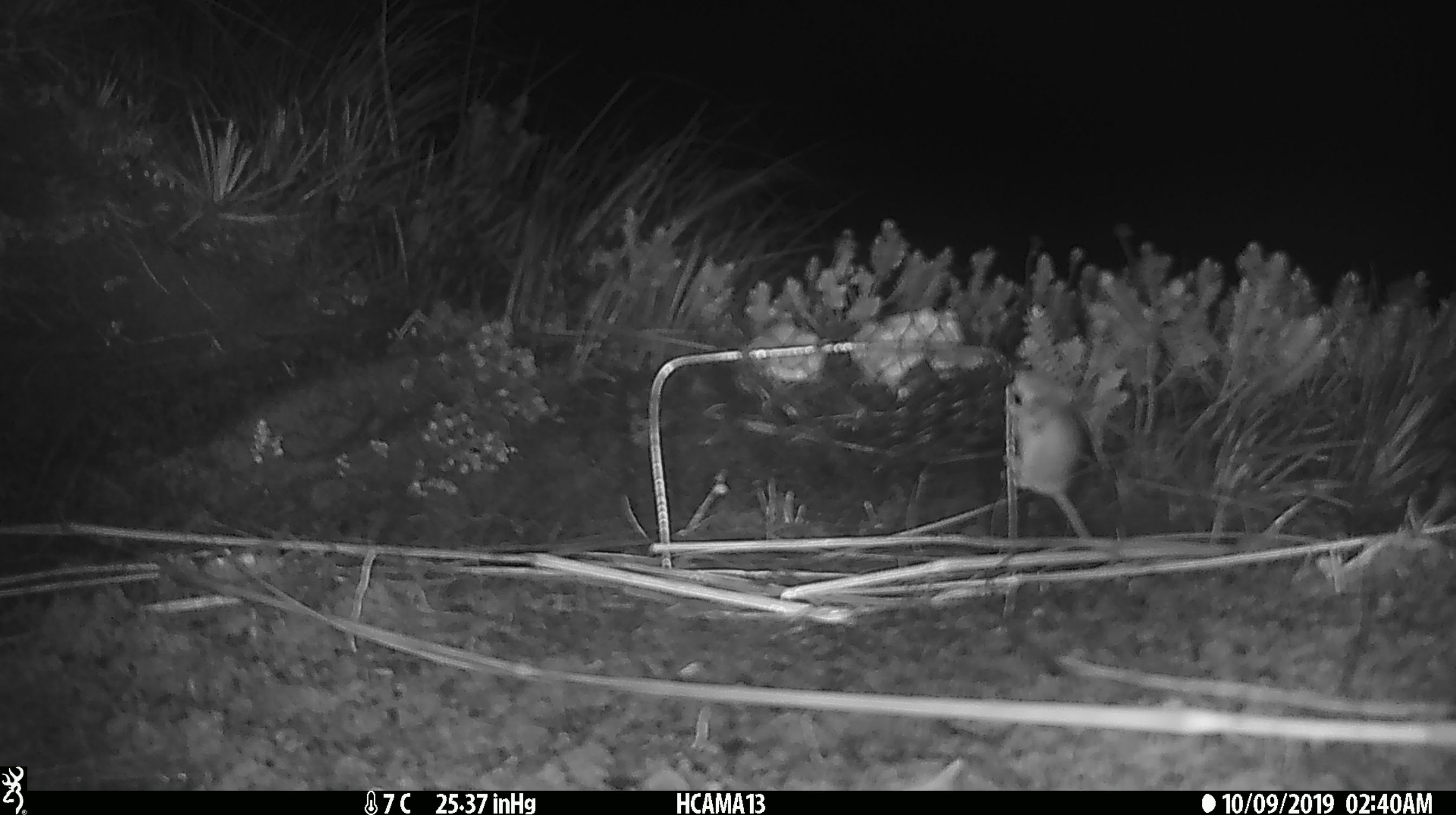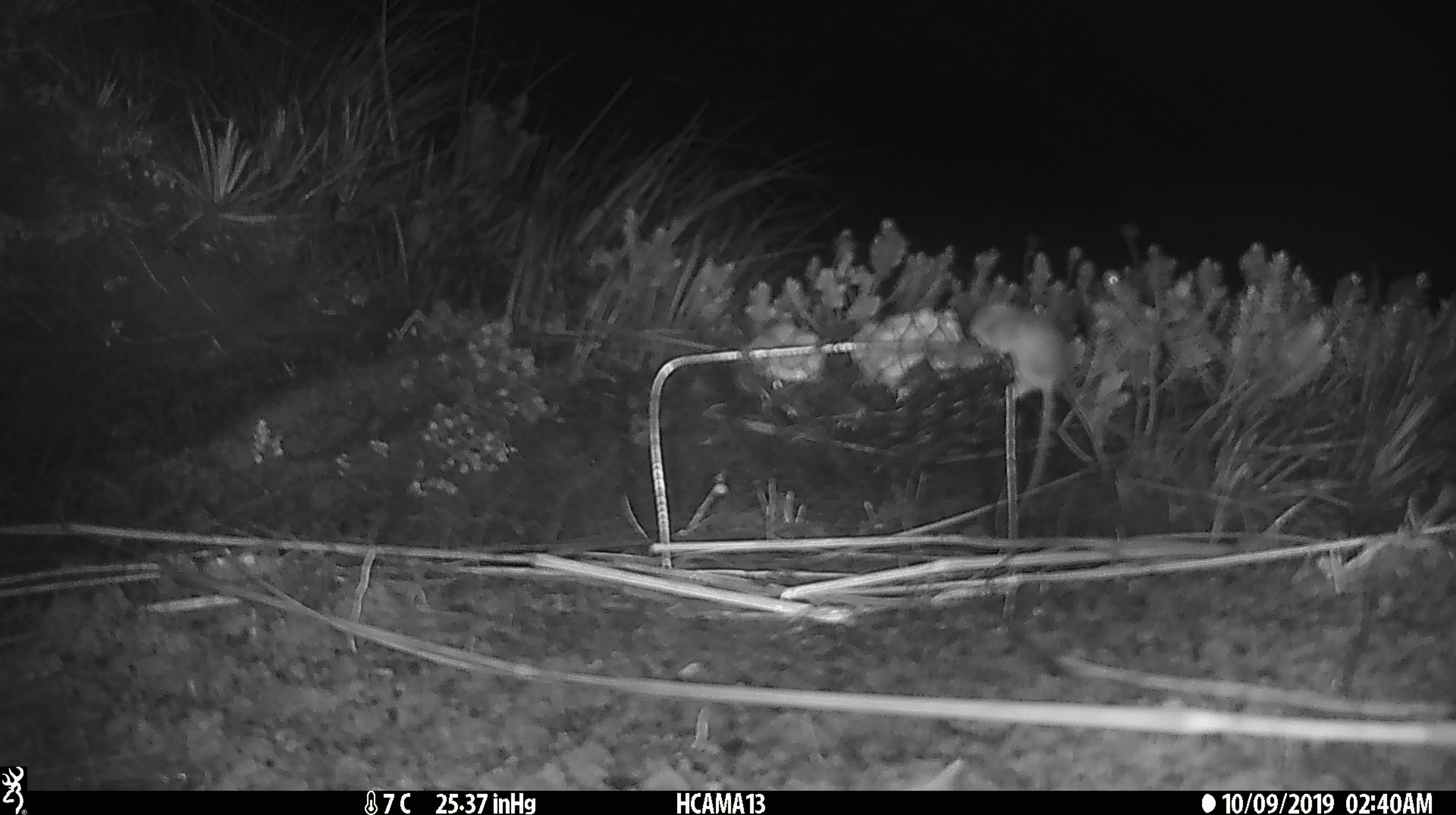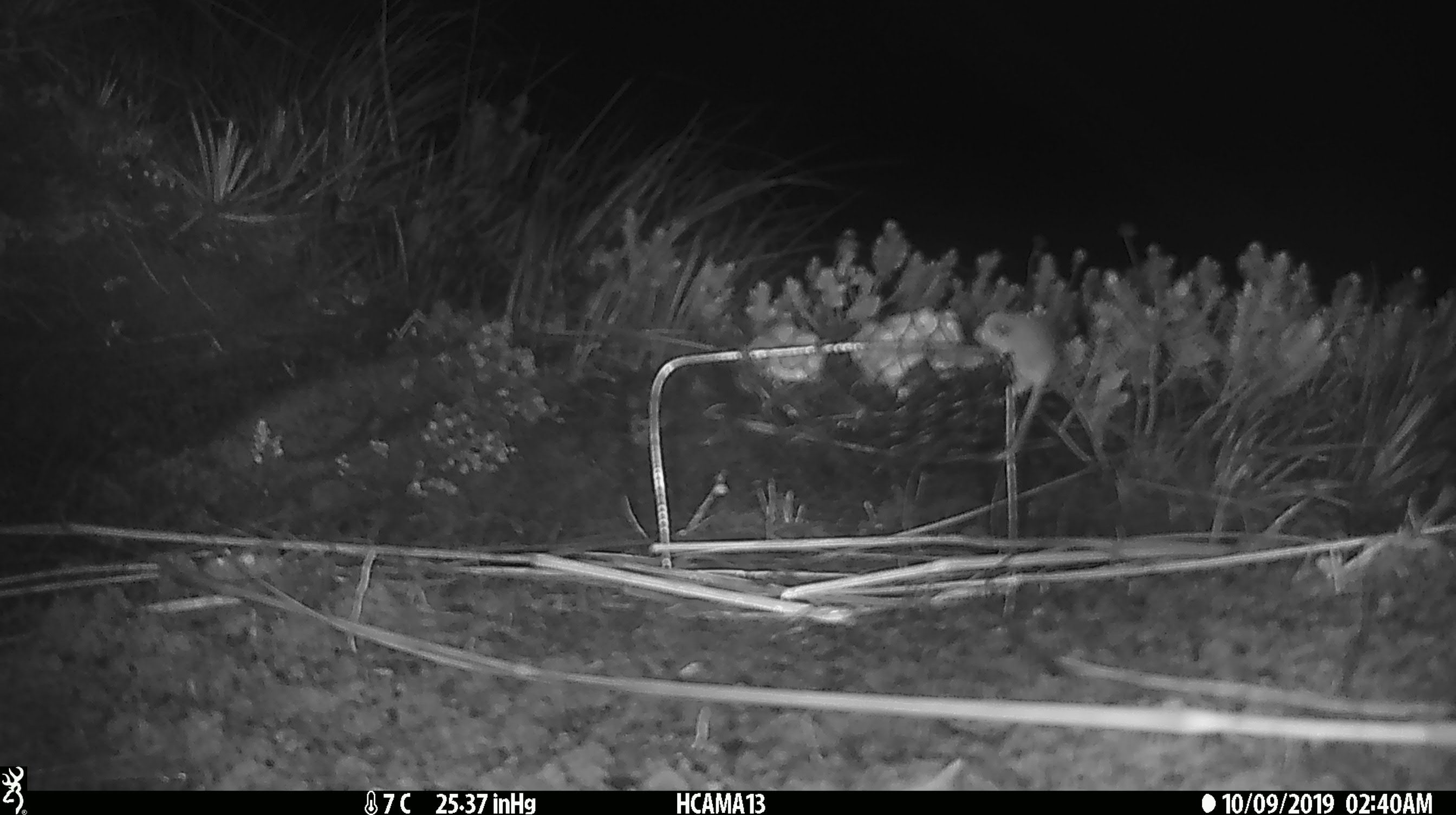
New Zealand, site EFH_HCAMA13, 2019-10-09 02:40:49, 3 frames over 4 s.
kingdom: Animalia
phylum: Chordata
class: Mammalia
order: Rodentia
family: Muridae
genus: Mus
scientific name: Mus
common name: mouse